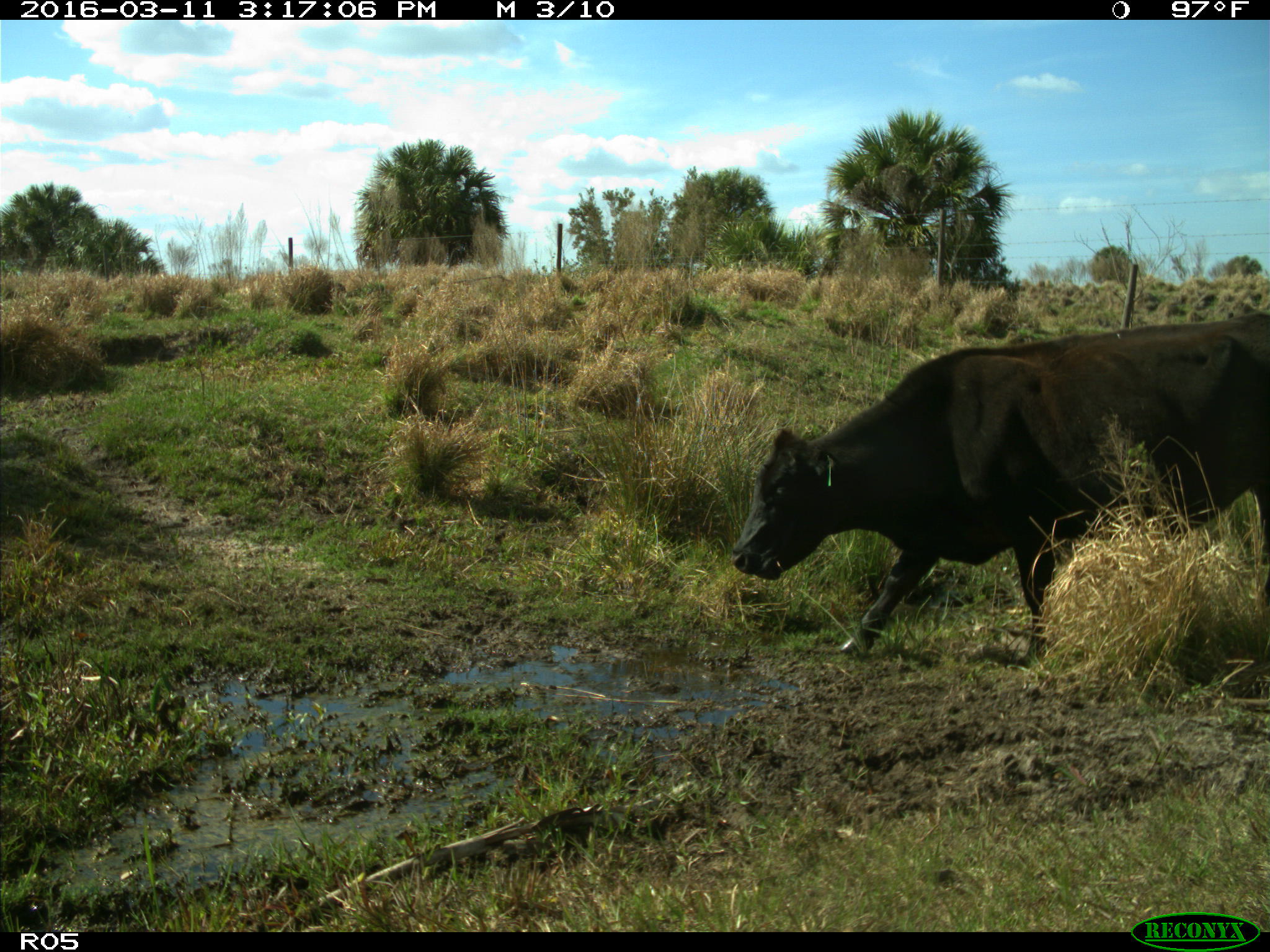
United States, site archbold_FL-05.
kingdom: Animalia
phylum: Chordata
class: Mammalia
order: Artiodactyla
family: Bovidae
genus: Bos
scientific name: Bos taurus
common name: domestic cow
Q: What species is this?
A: Bos taurus (domestic cow).